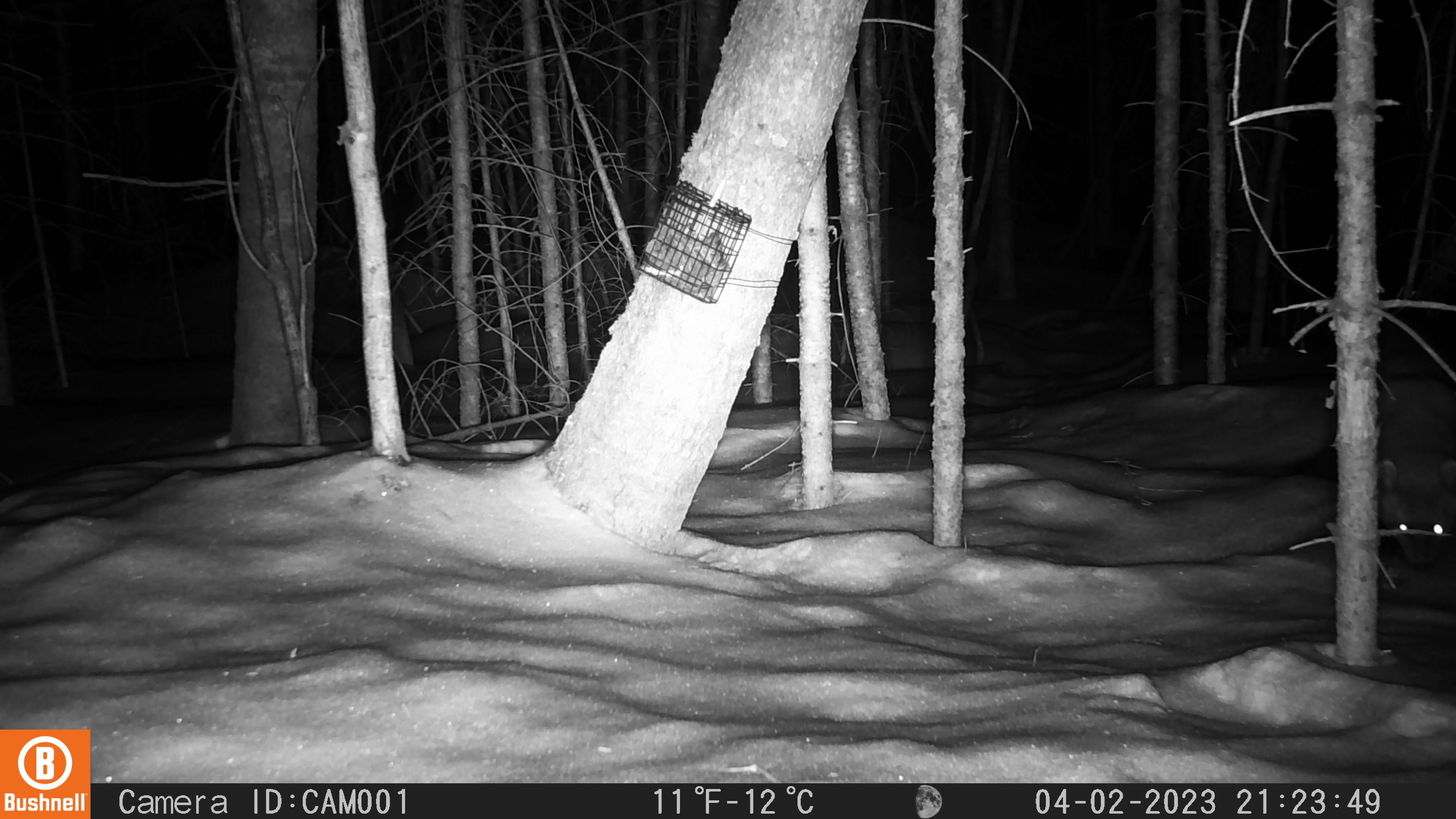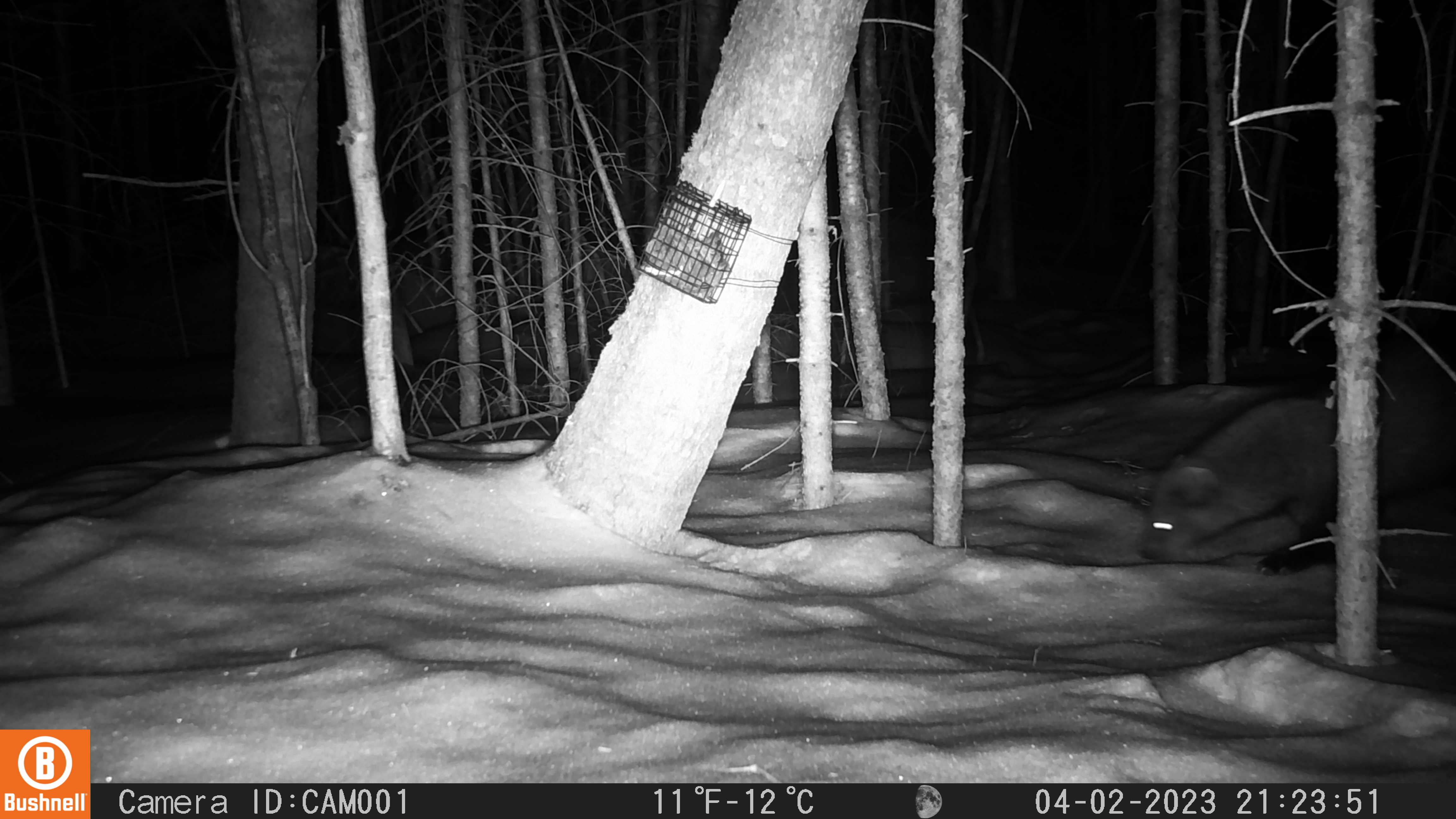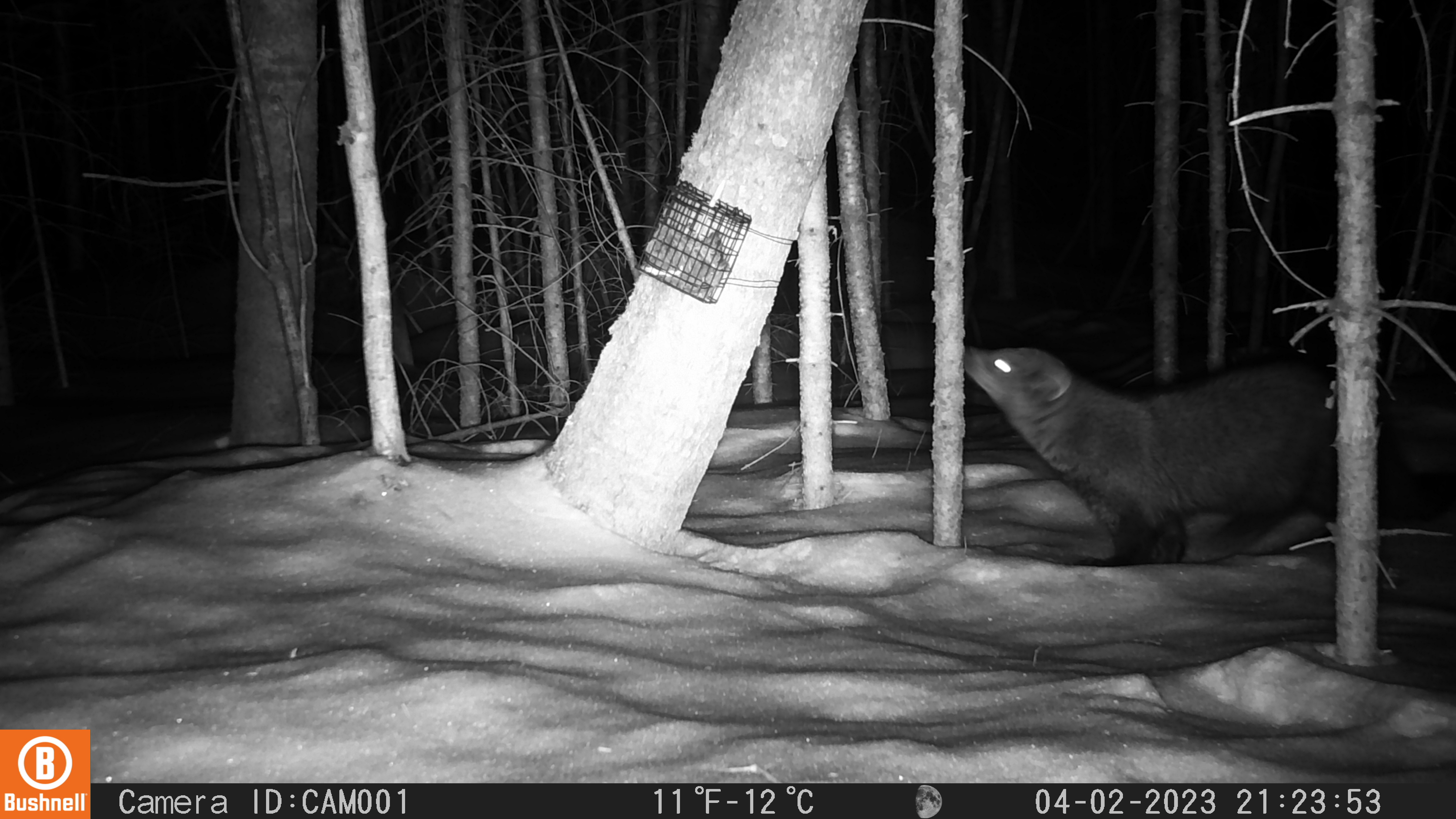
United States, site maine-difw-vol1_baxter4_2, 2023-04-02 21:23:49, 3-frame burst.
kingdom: Animalia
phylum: Chordata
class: Mammalia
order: Carnivora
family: Mustelidae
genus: Pekania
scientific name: Pekania pennanti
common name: fisher